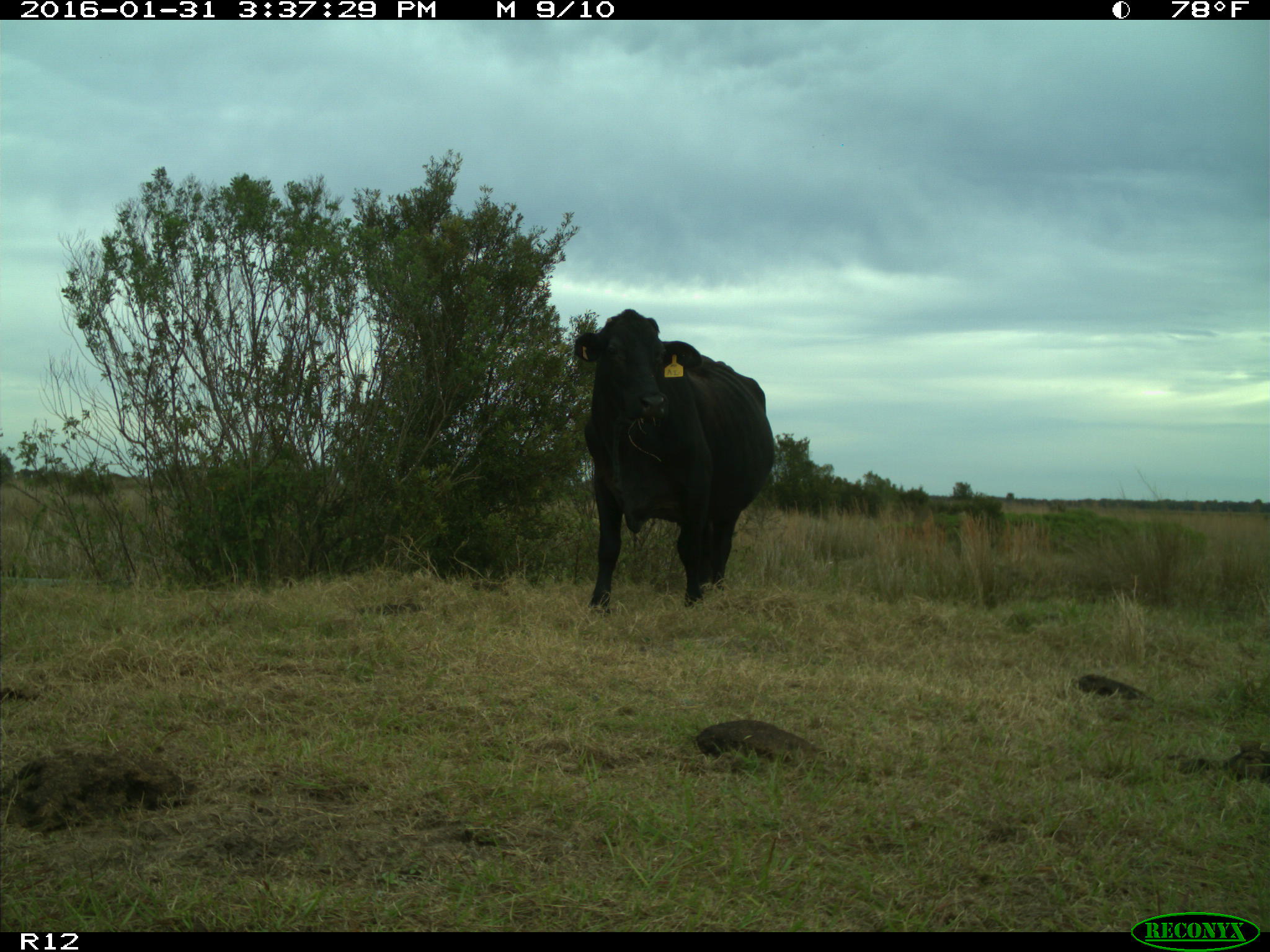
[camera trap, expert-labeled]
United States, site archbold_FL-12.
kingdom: Animalia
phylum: Chordata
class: Mammalia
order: Artiodactyla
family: Bovidae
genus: Bos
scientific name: Bos taurus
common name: domestic cow